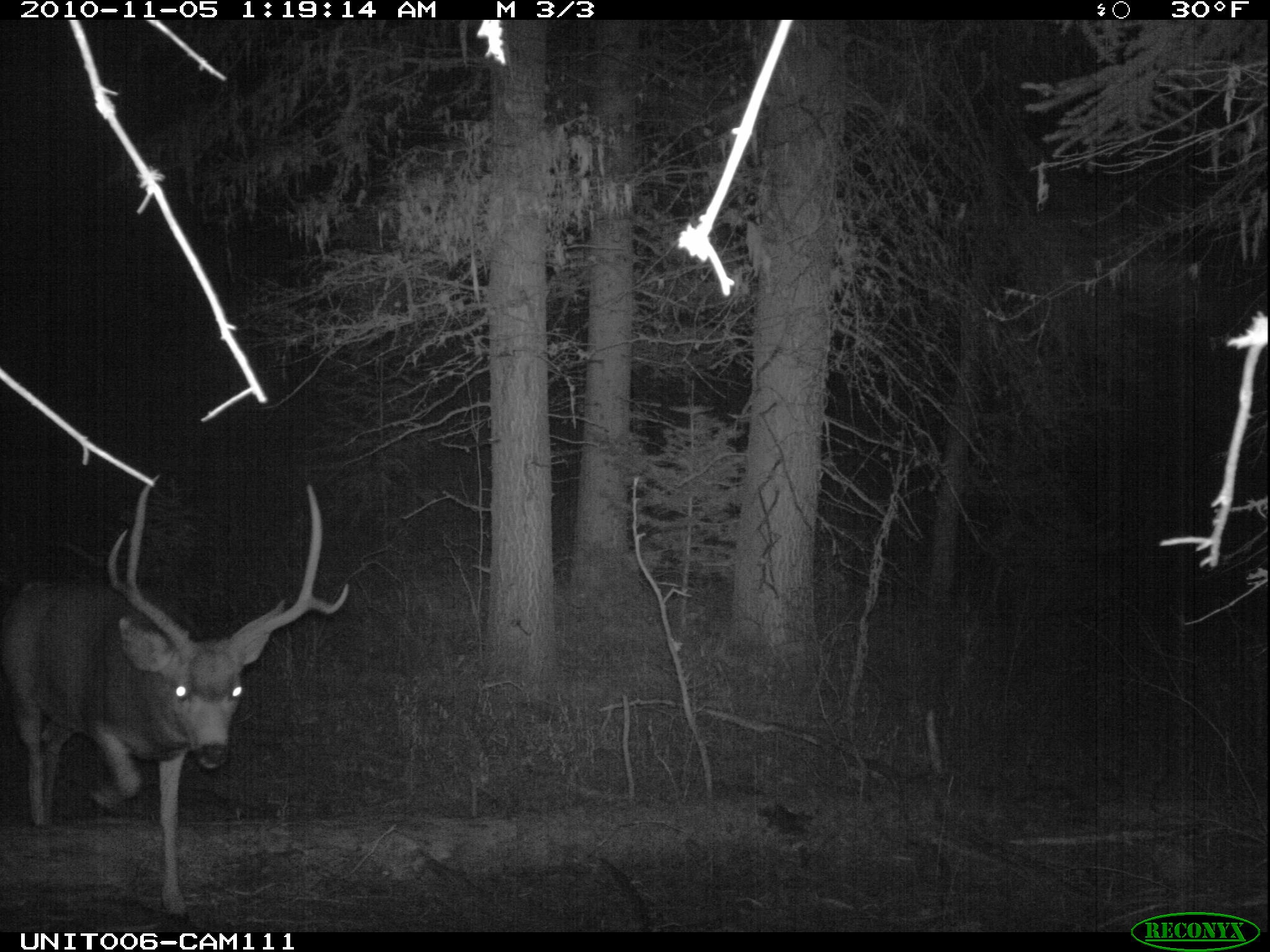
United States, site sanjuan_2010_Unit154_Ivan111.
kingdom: Animalia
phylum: Chordata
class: Mammalia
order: Artiodactyla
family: Cervidae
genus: Odocoileus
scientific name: Odocoileus hemionus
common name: mule deer